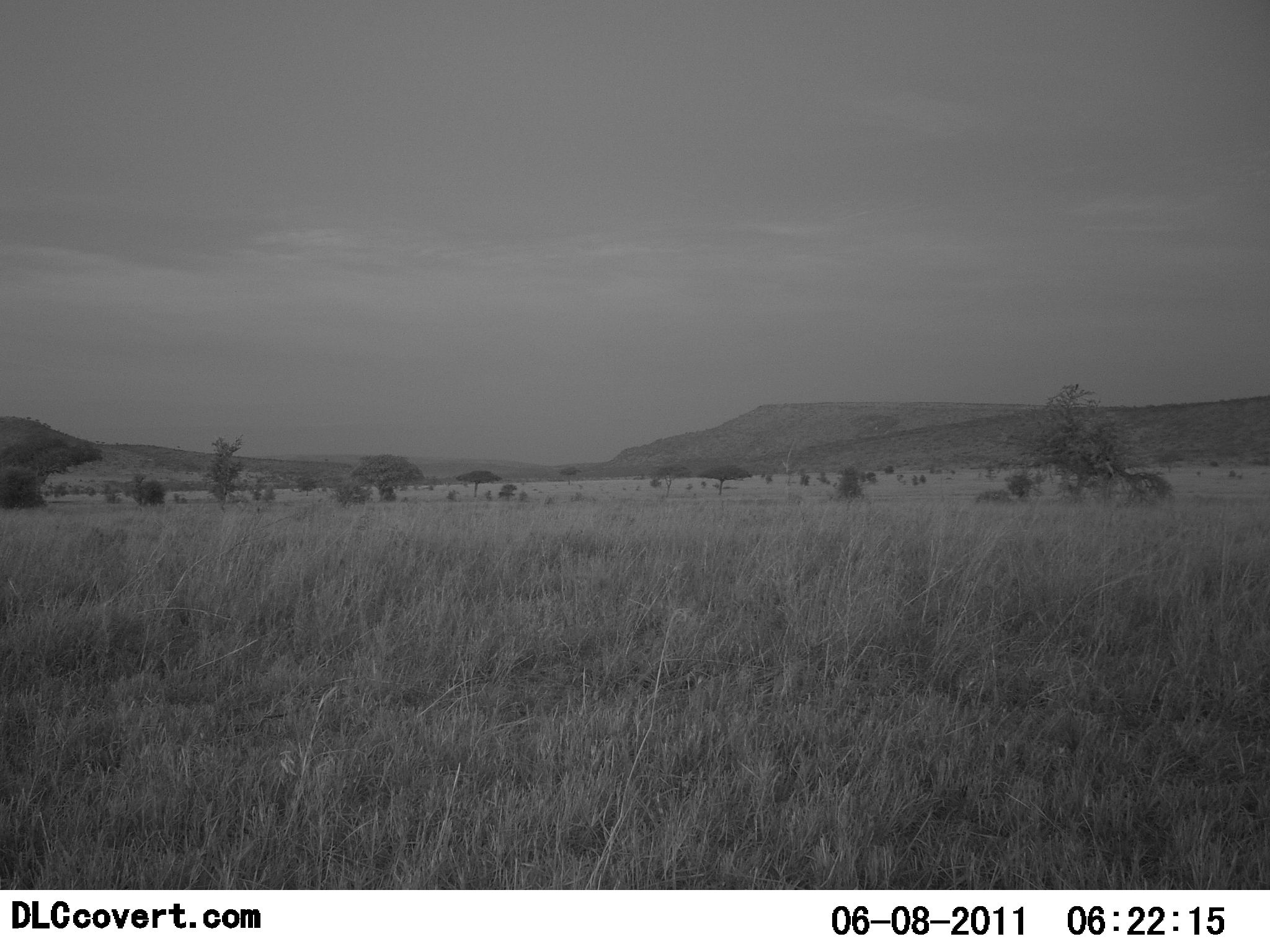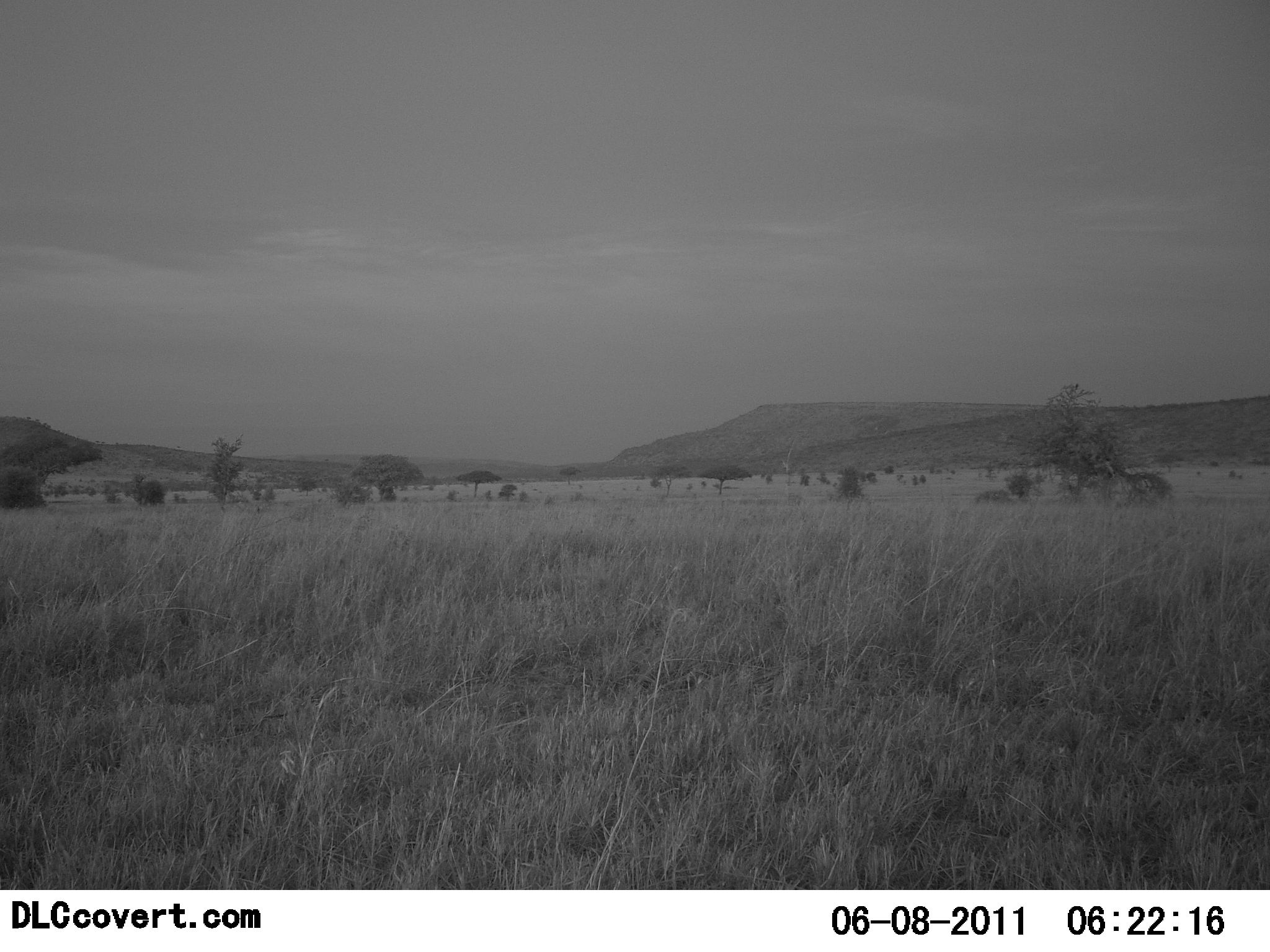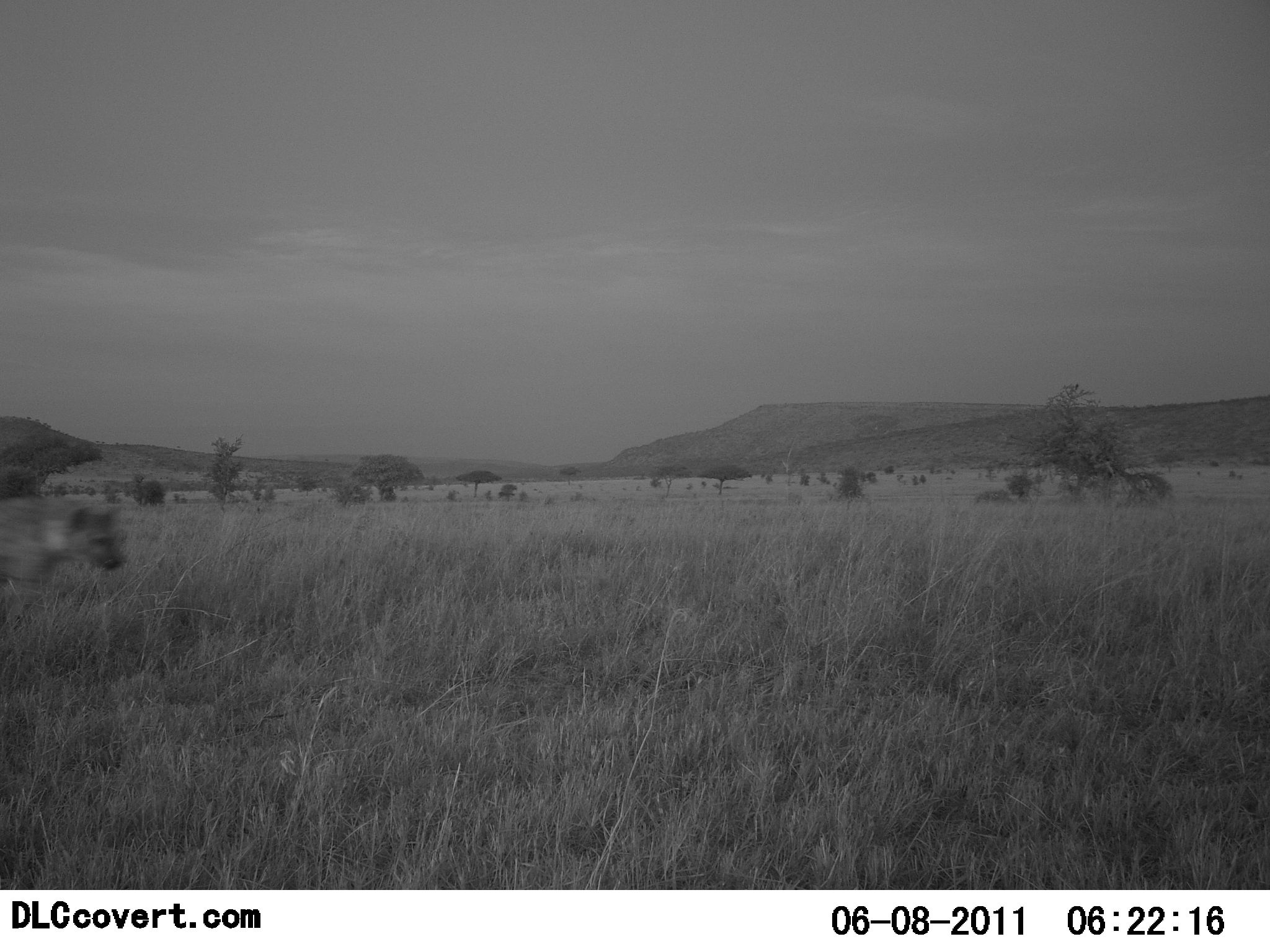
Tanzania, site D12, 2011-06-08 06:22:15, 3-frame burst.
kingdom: Animalia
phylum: Chordata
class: Mammalia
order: Carnivora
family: Hyaenidae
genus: Crocuta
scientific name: Crocuta crocuta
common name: spotted hyena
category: hyenaspotted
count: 1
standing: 0%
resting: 0%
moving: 100%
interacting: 0%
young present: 0%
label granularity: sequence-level